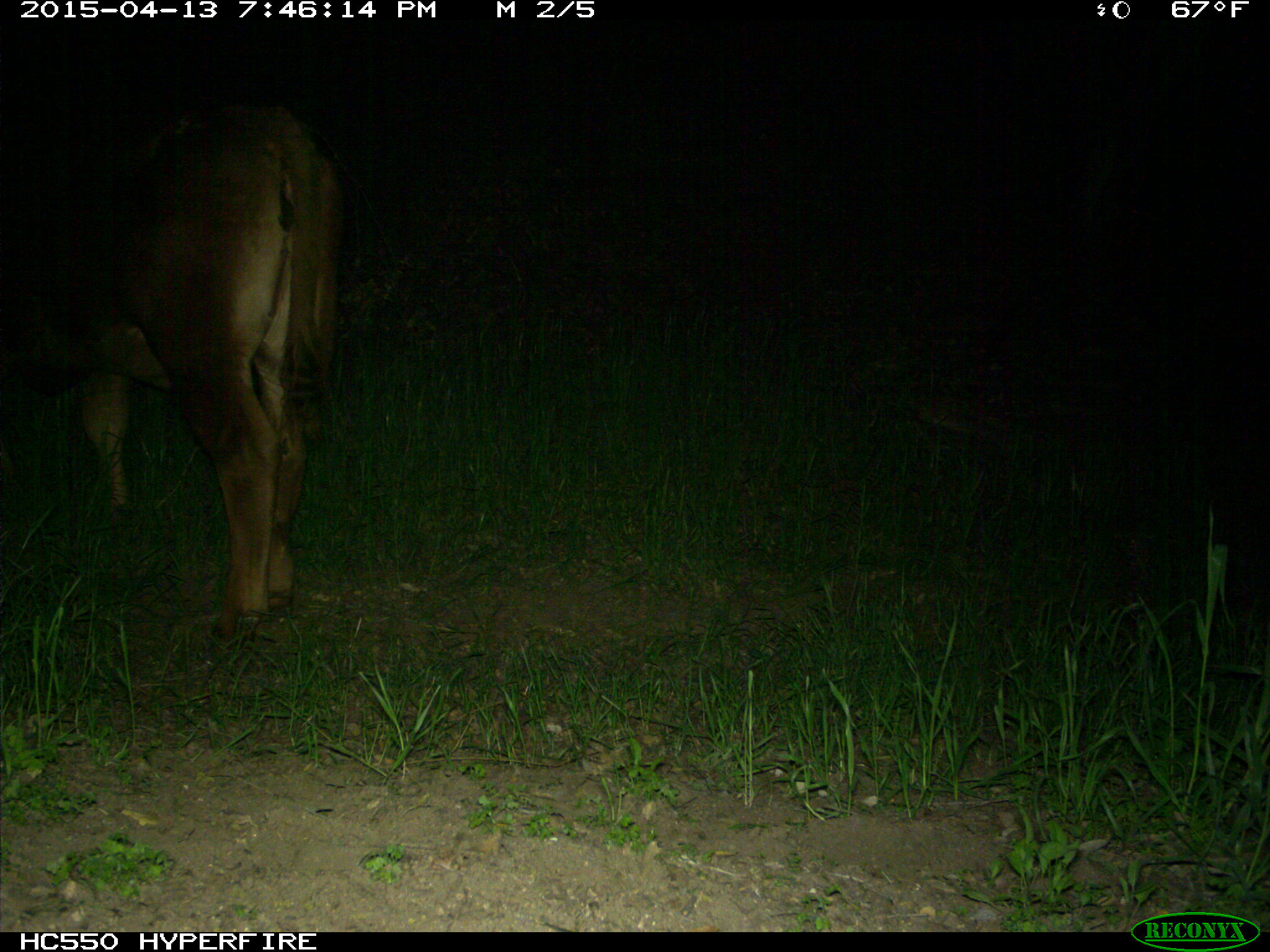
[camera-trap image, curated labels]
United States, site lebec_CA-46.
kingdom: Animalia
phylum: Chordata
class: Mammalia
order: Artiodactyla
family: Bovidae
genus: Bos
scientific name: Bos taurus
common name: domestic cow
Bos taurus (domestic cow).